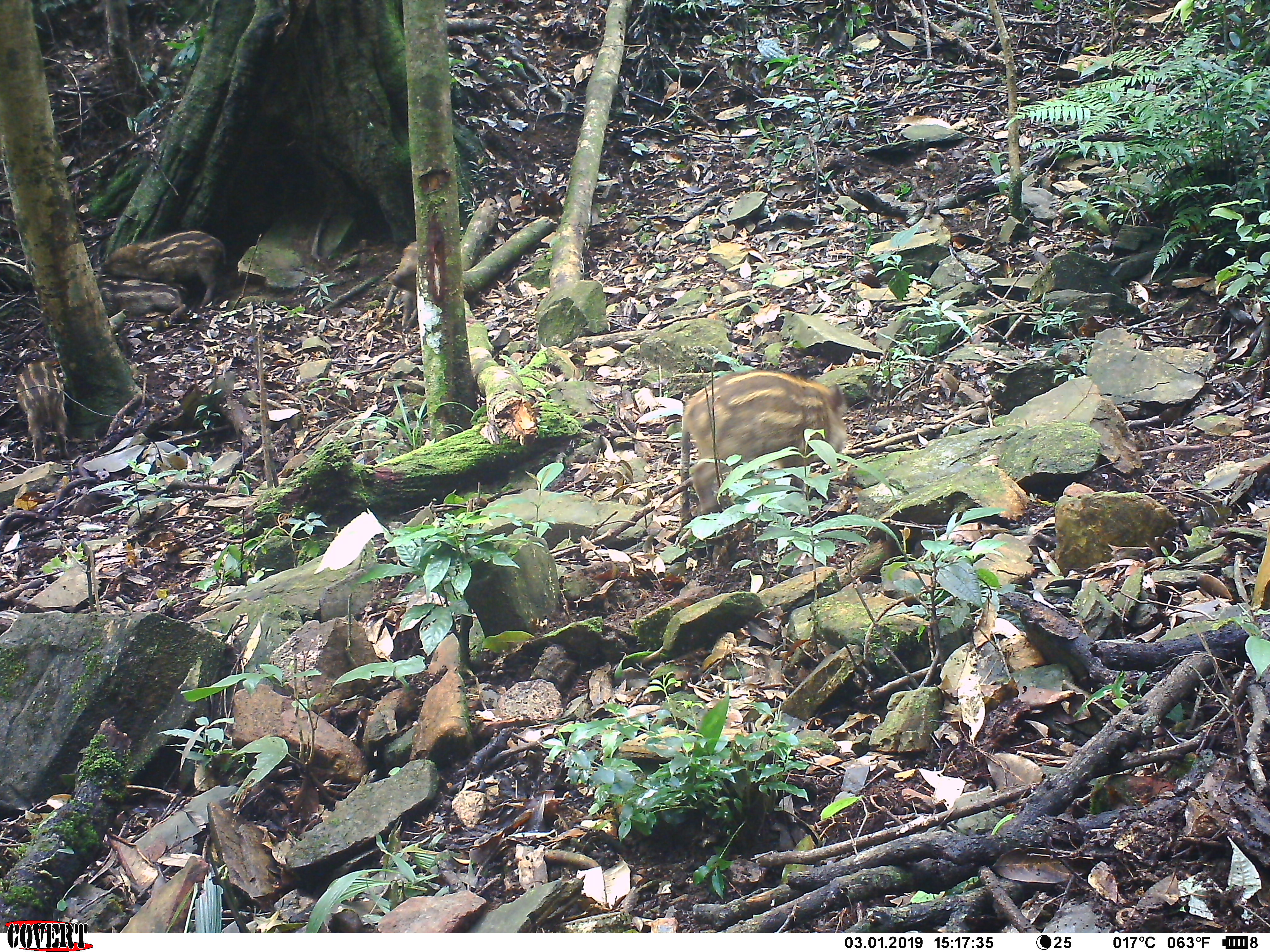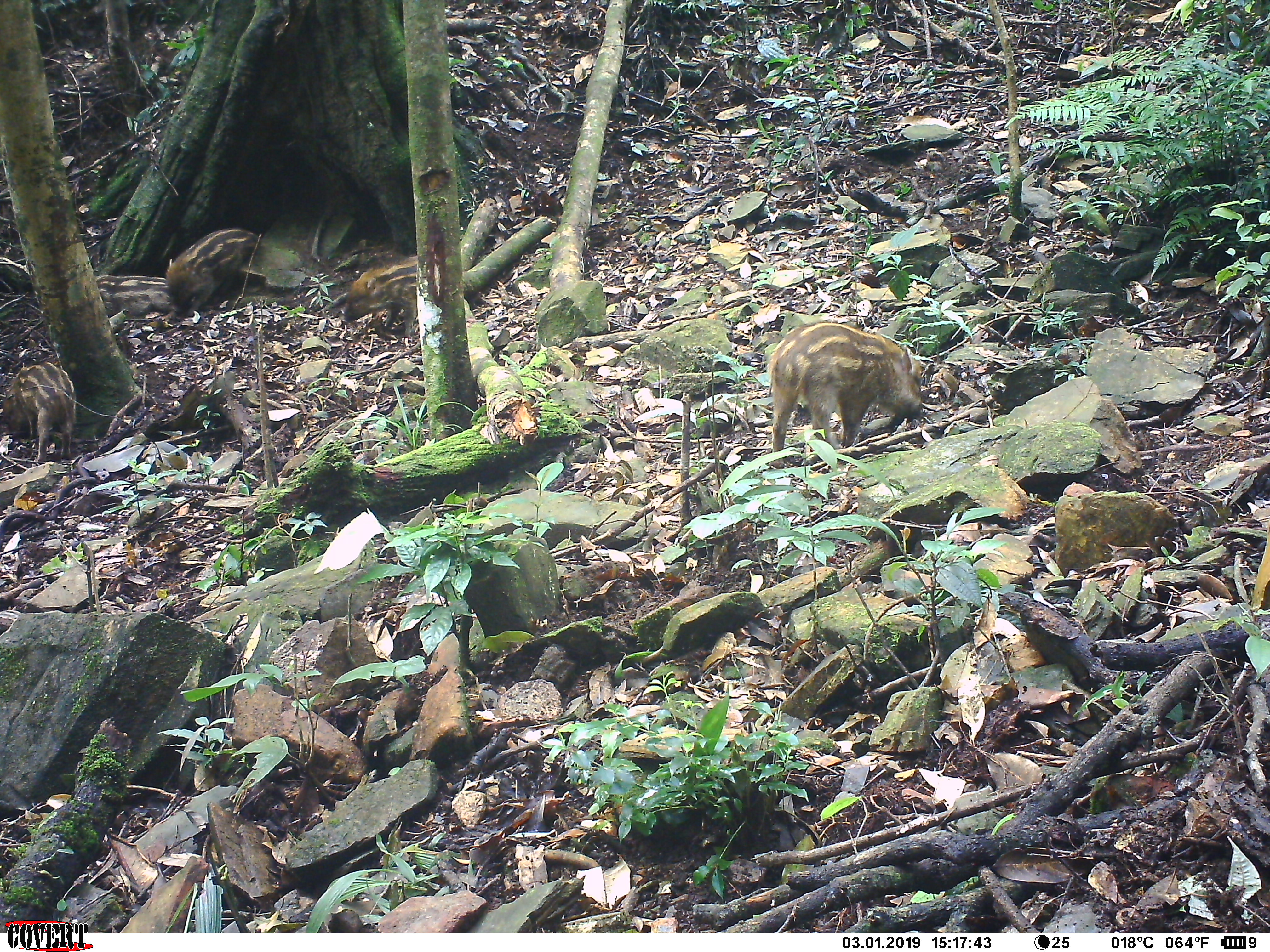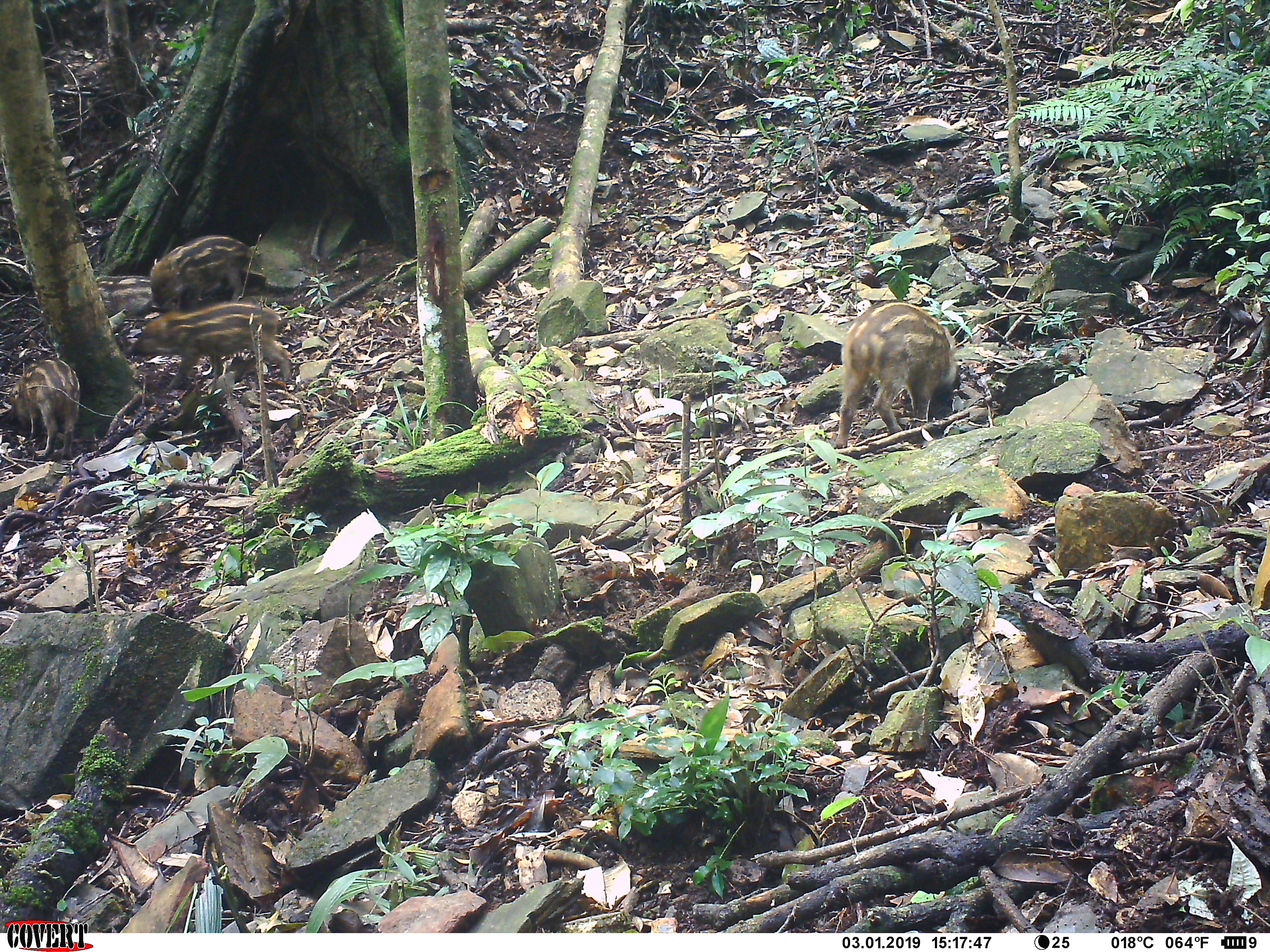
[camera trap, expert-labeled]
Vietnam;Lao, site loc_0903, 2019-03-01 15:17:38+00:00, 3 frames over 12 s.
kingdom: Animalia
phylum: Chordata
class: Mammalia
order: Artiodactyla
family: Suidae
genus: Sus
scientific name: Sus scrofa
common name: eurasian wild pig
Eurasian wild pig (Sus scrofa). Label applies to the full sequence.